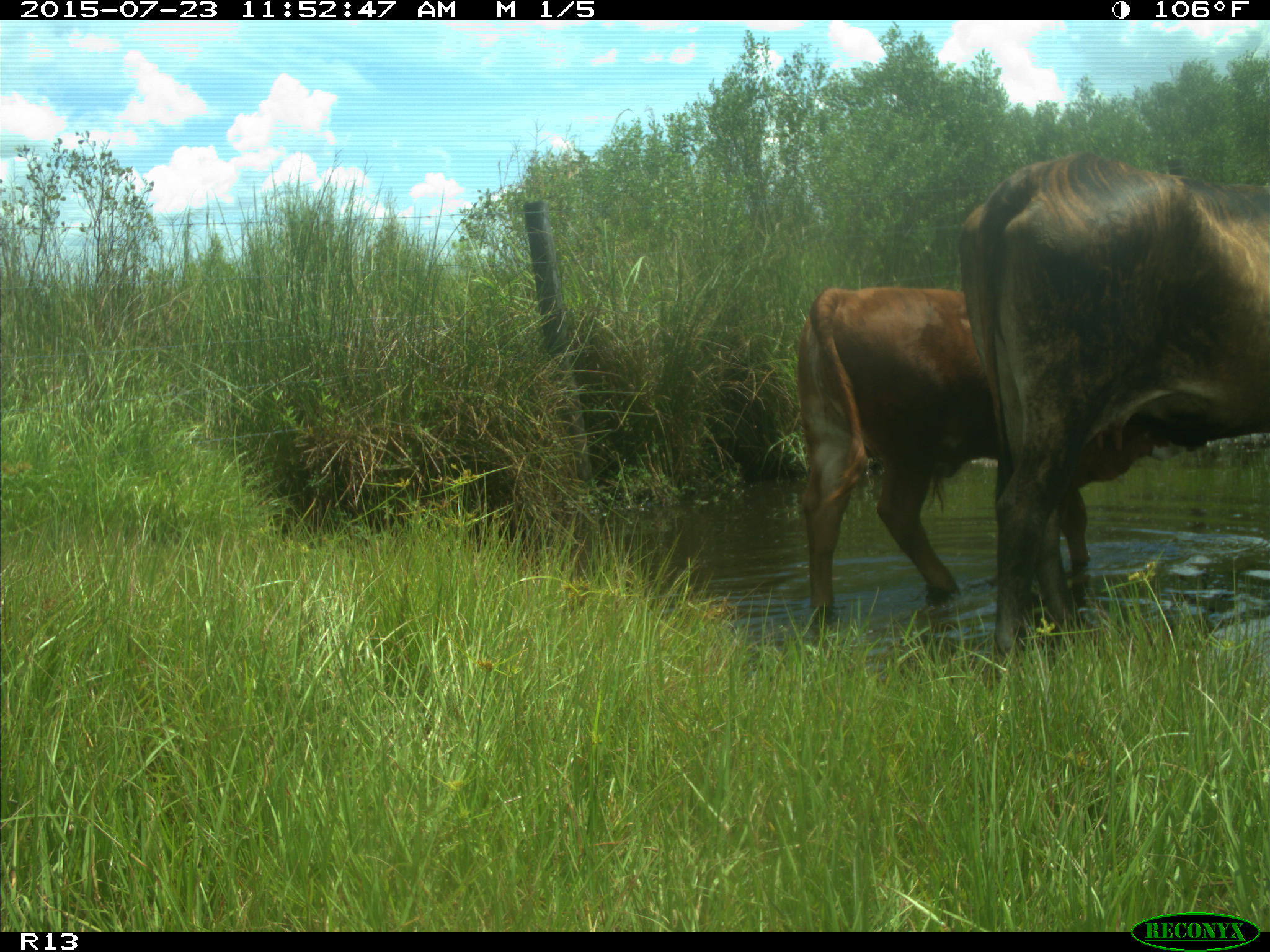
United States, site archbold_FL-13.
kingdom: Animalia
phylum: Chordata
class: Mammalia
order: Artiodactyla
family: Bovidae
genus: Bos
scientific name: Bos taurus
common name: domestic cow